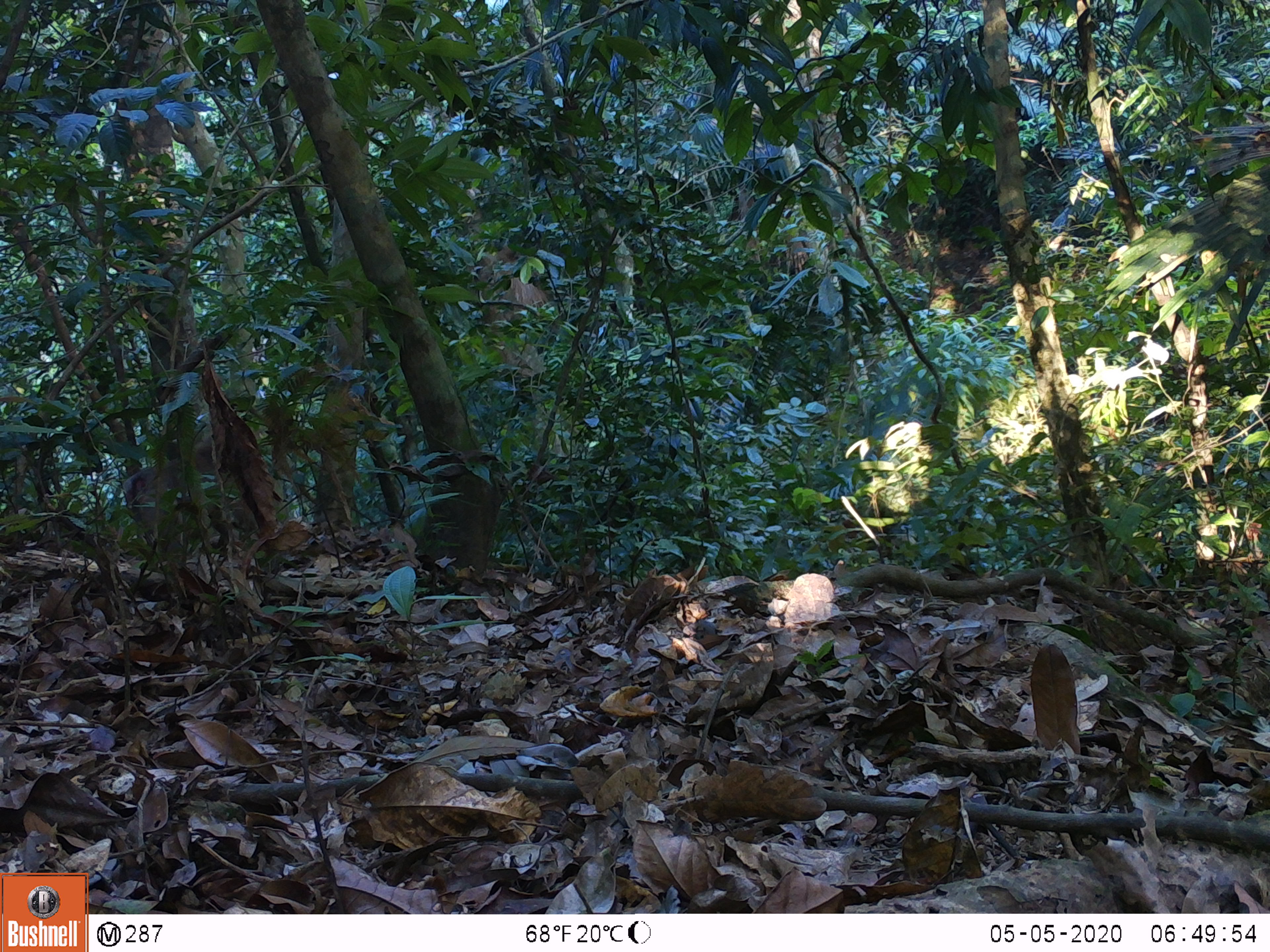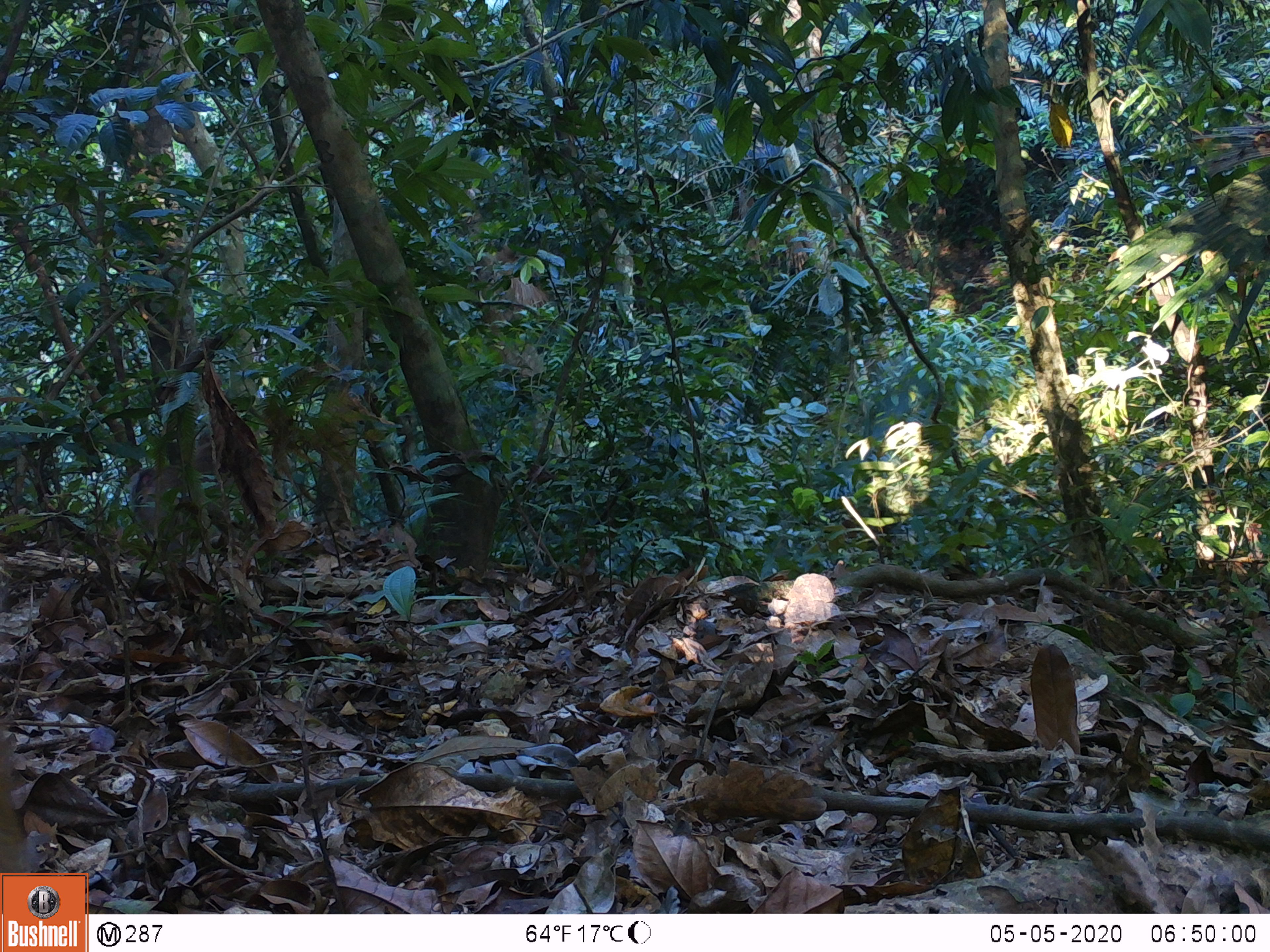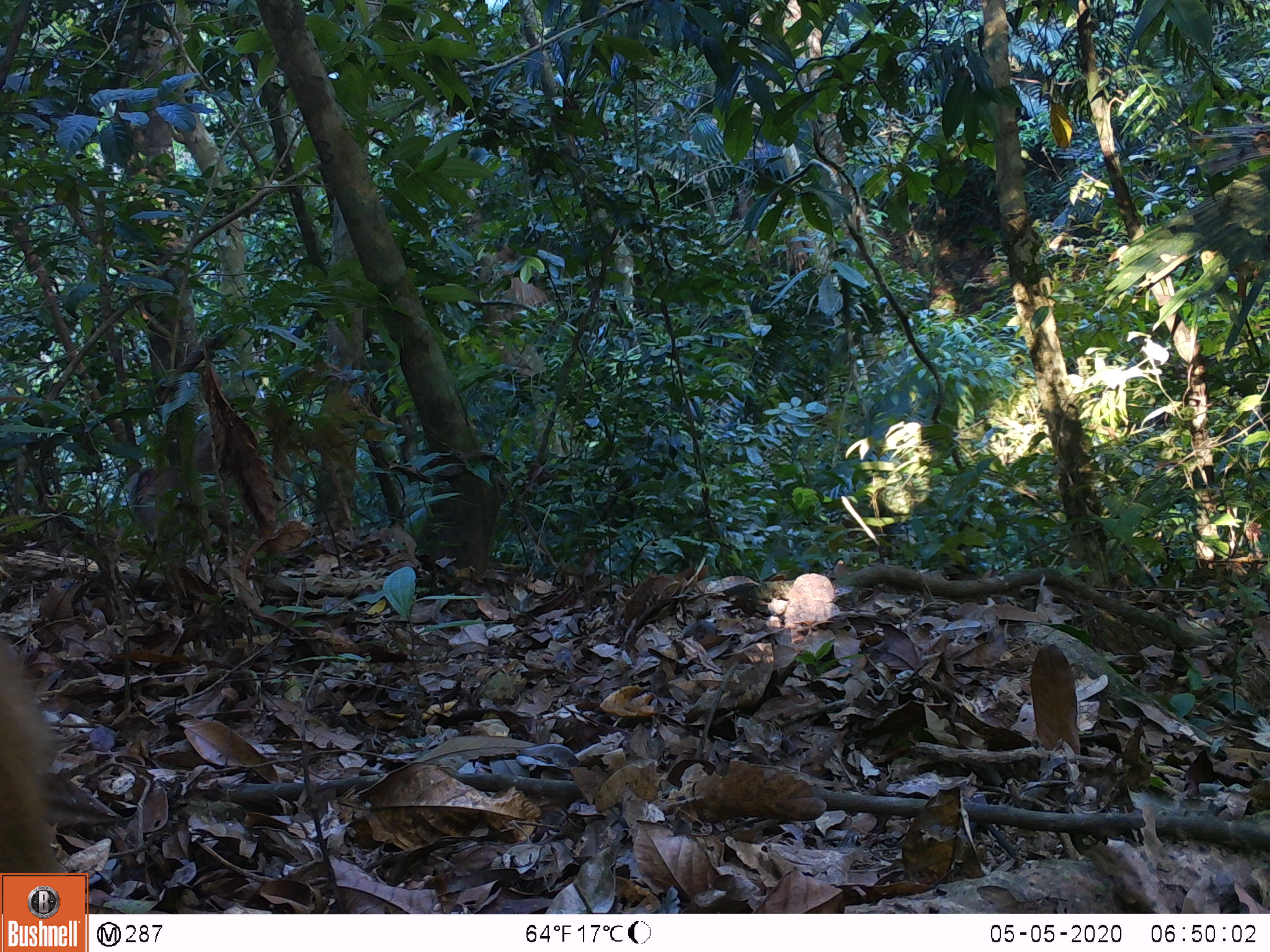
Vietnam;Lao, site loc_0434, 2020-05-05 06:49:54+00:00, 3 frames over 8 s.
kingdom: Animalia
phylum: Chordata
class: Mammalia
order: Primates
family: Cercopithecidae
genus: Macaca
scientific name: Macaca nemestrina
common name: pig-tailed macaque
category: pig tailed macaque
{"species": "pig tailed macaque (pig-tailed macaque) (Macaca nemestrina)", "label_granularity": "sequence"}